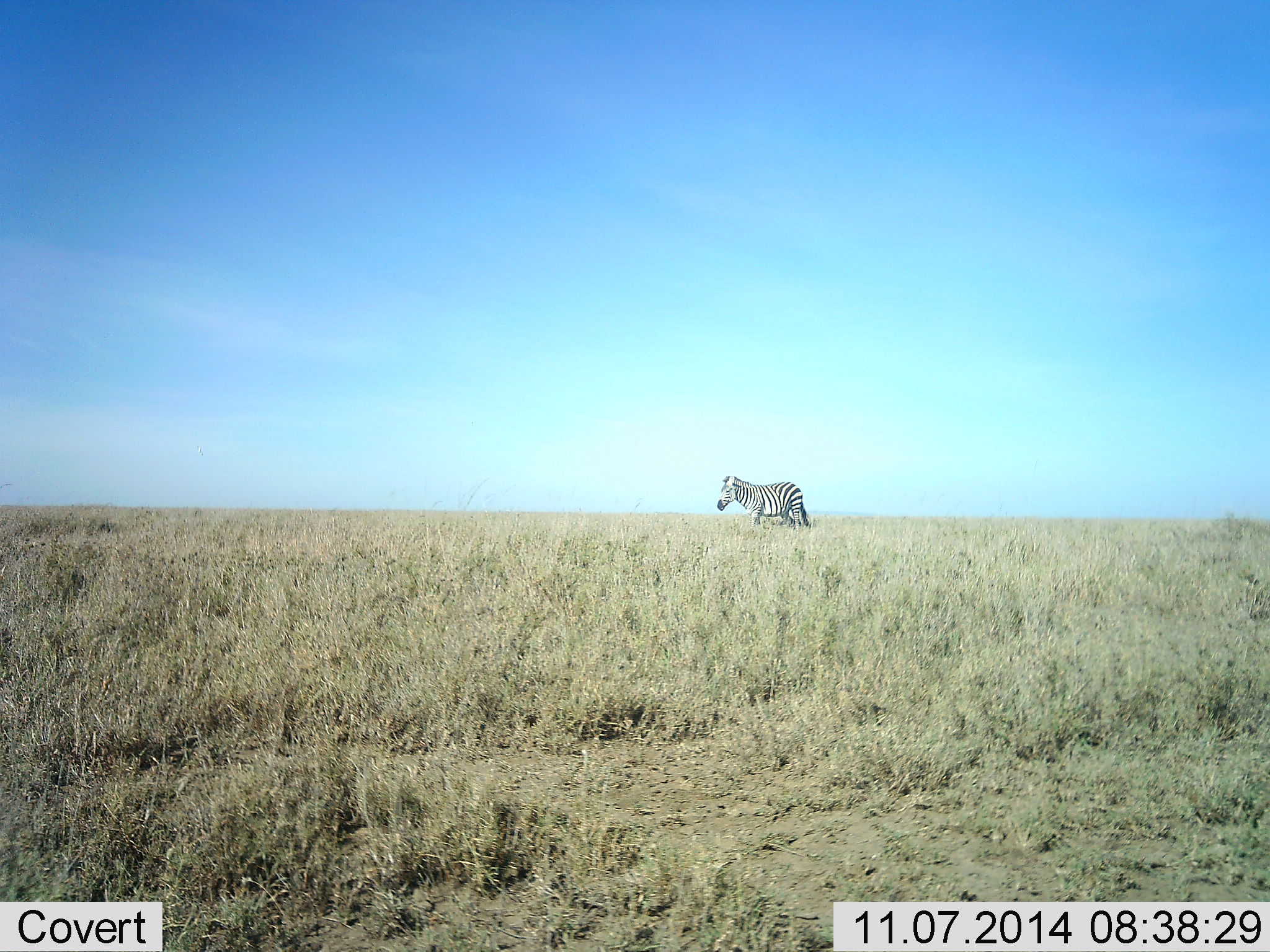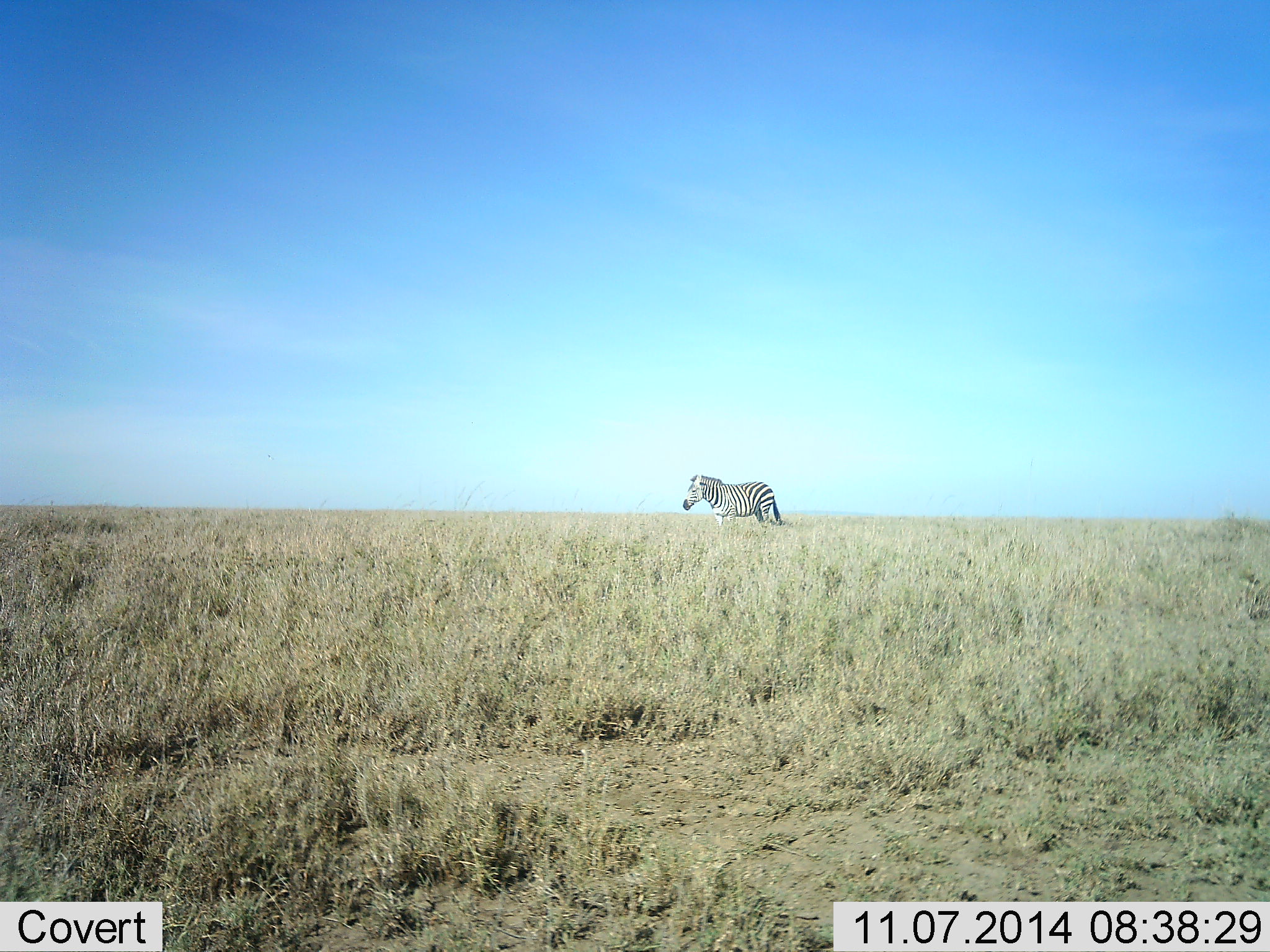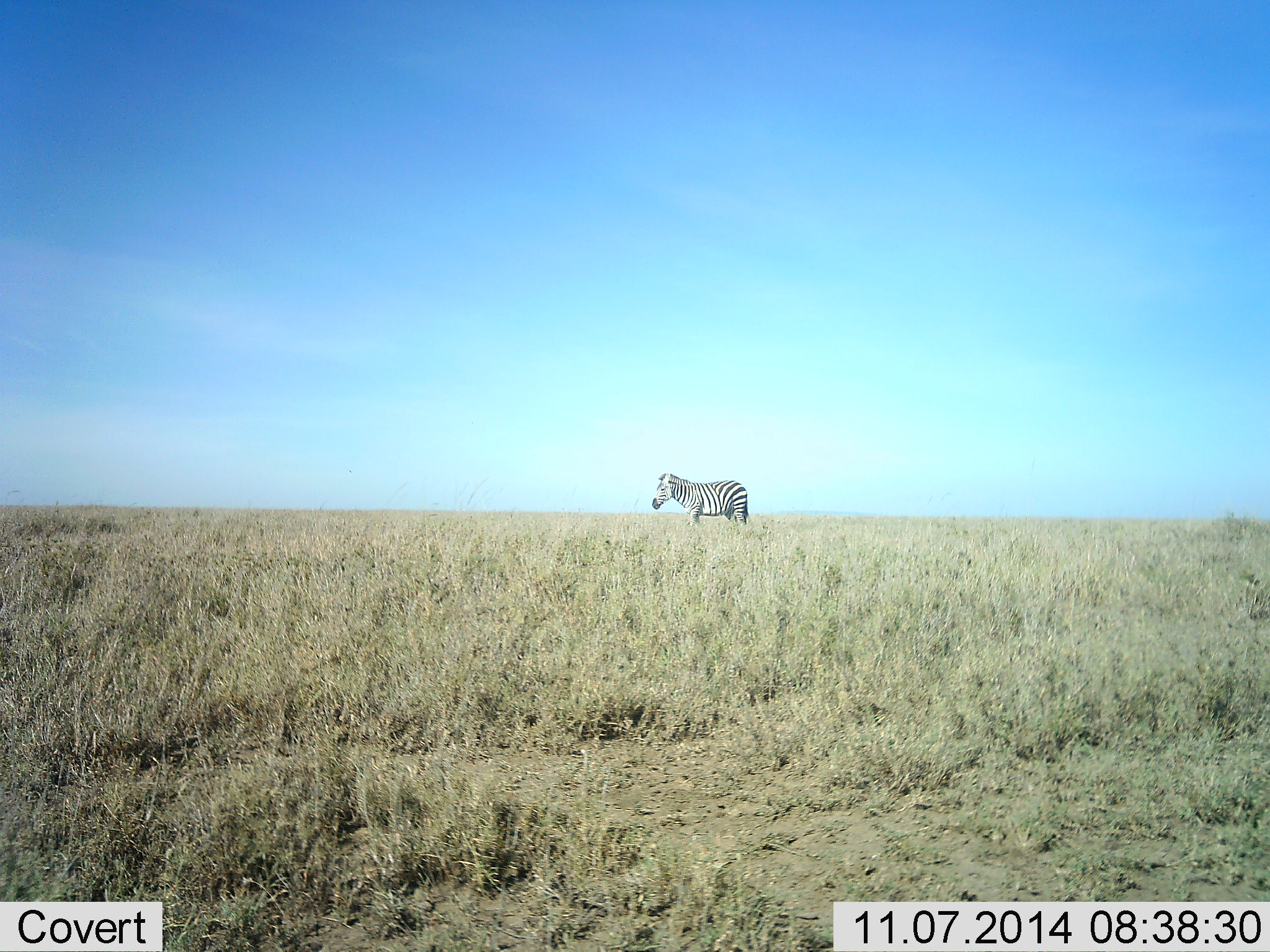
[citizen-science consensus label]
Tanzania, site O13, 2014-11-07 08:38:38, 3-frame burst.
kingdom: Animalia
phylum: Chordata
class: Mammalia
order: Perissodactyla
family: Equidae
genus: Equus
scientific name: Equus quagga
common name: plains zebra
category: zebra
Zebra (plains zebra) (Equus quagga), count 1. Behavior (volunteer vote fractions): standing 20%, resting 0%, moving 80%, interacting 0%. Young present (vote fraction): 0%. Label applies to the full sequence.